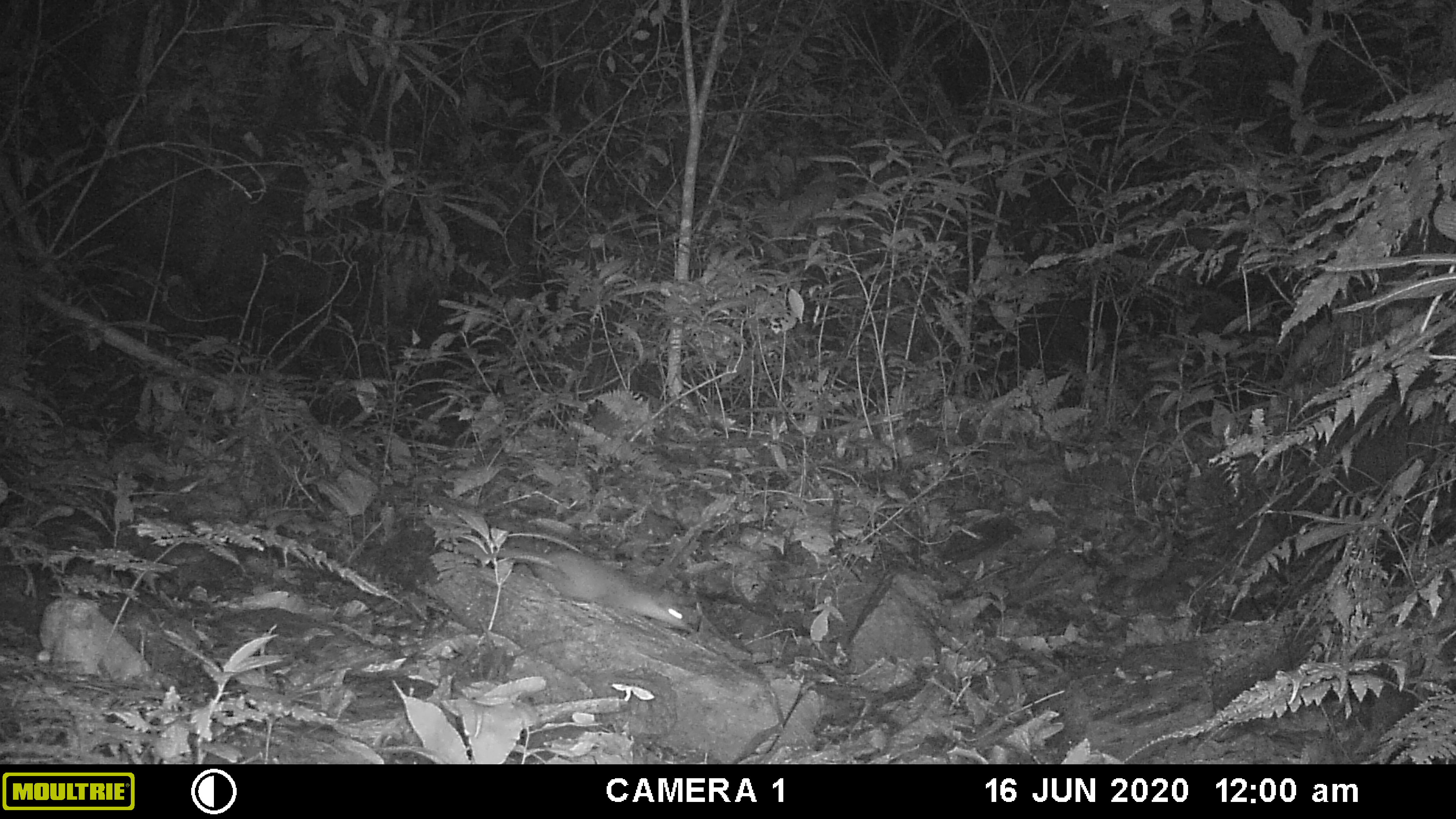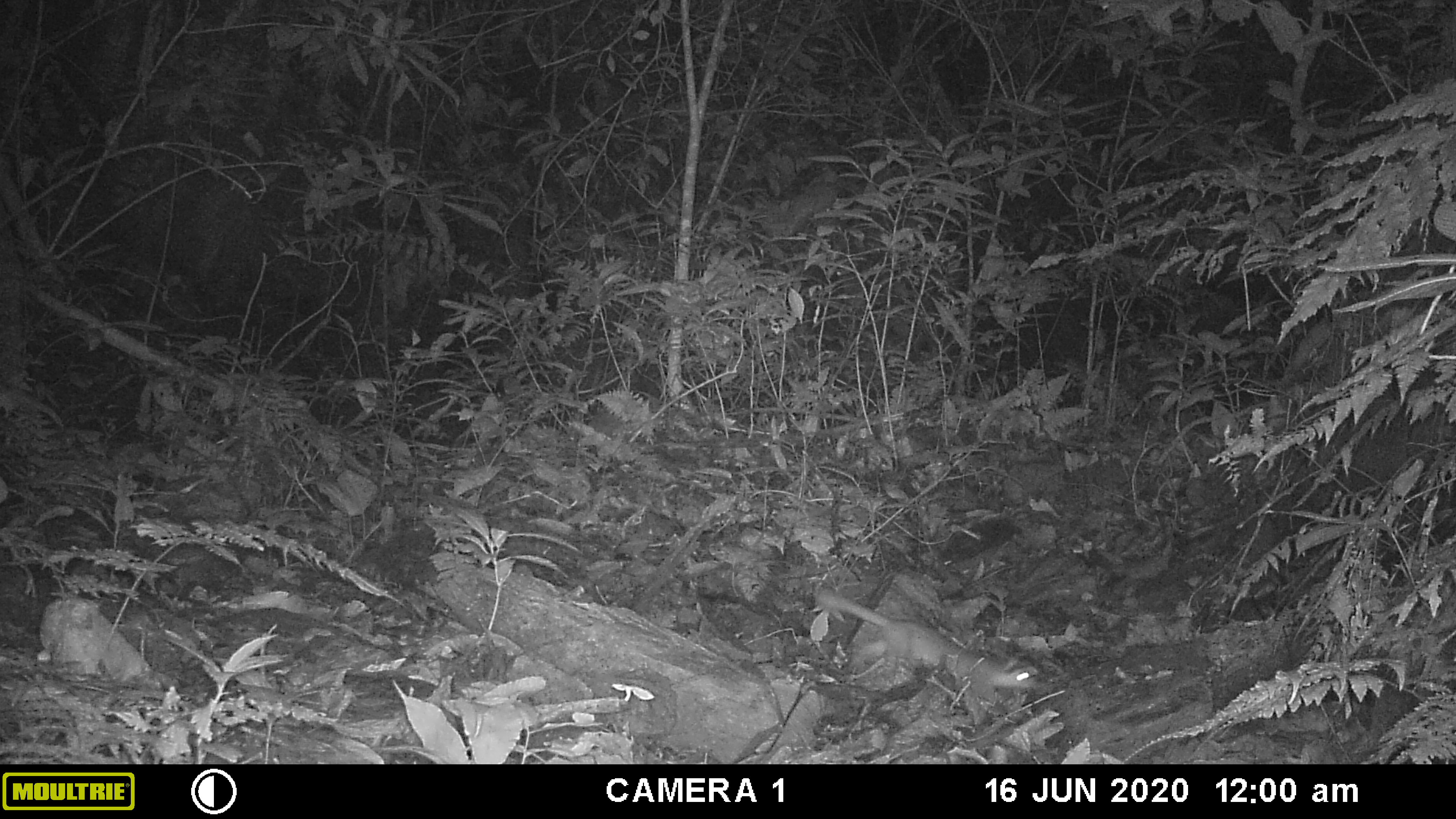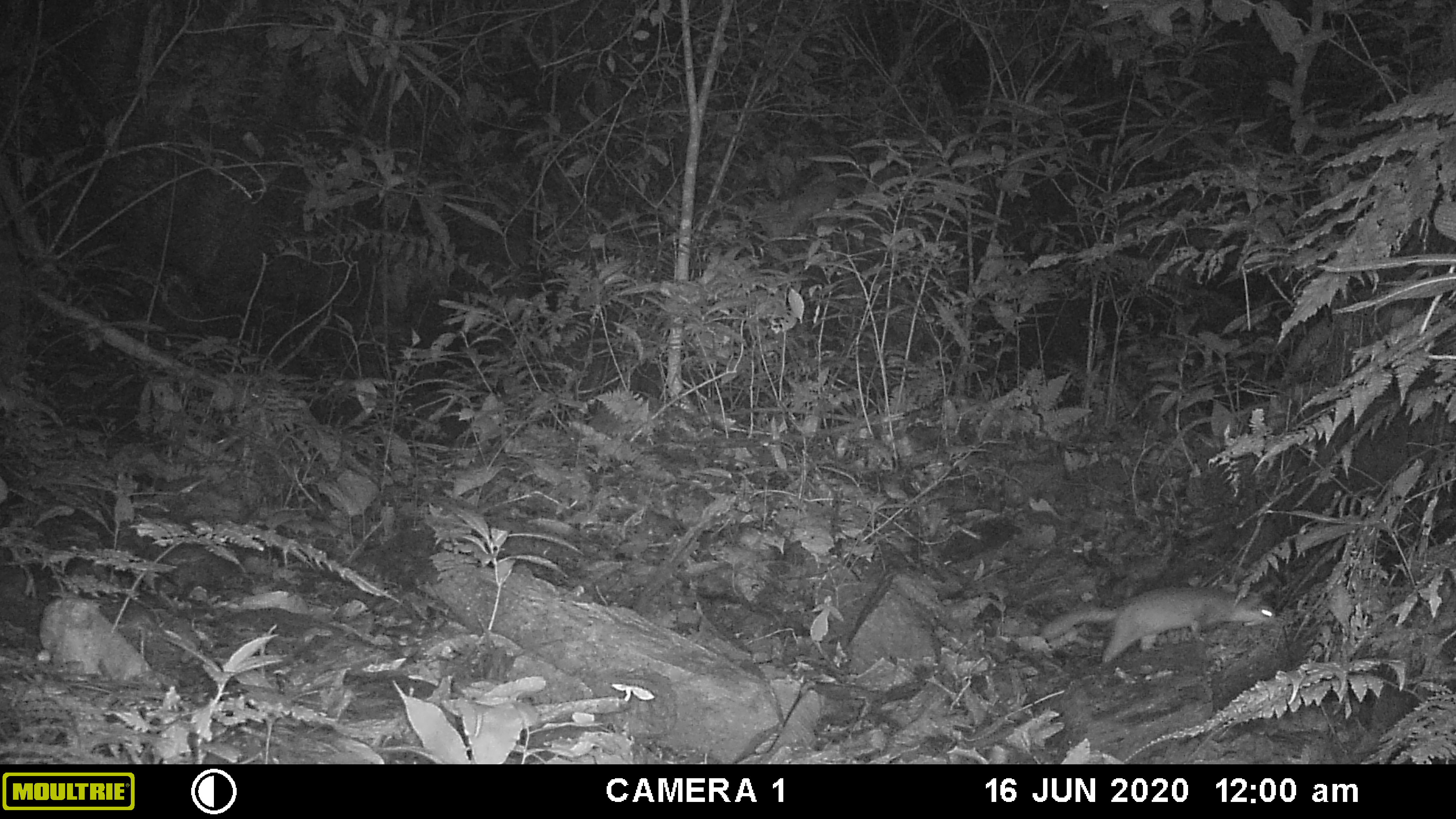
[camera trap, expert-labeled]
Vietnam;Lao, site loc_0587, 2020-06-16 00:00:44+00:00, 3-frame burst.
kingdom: Animalia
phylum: Chordata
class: Mammalia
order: Carnivora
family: Mustelidae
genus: Melogale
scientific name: Melogale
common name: ferret badger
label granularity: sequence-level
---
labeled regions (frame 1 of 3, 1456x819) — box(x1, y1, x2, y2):
ferret badger: box(465, 545, 688, 631)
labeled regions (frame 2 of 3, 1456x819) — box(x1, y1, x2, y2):
ferret badger: box(814, 585, 1037, 702)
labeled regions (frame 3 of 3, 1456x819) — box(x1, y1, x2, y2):
ferret badger: box(1042, 585, 1276, 665)